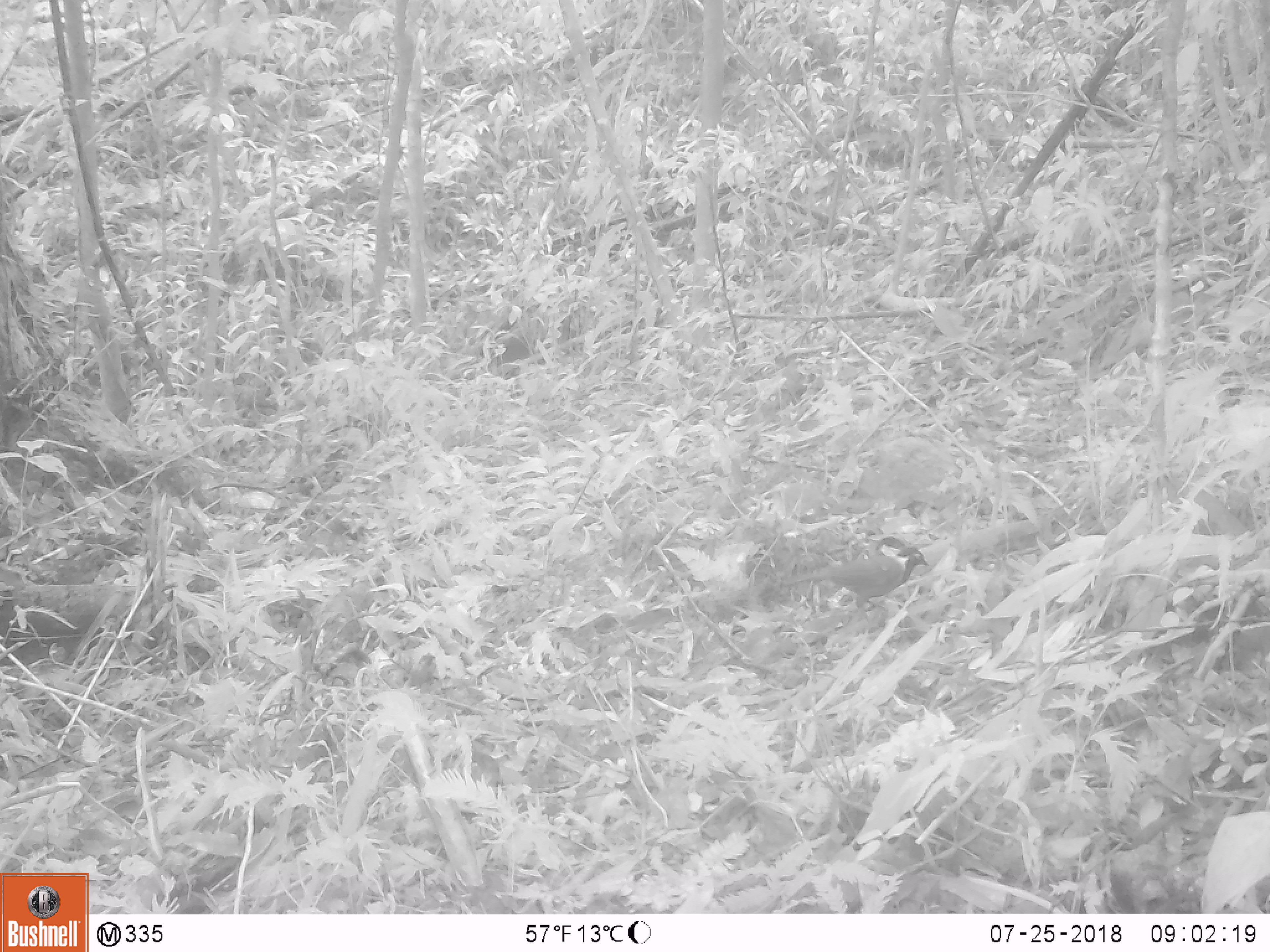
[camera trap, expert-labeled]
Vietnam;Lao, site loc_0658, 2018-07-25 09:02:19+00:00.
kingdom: Animalia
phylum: Chordata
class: Aves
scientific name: Aves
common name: bird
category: unidentified bird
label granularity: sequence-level